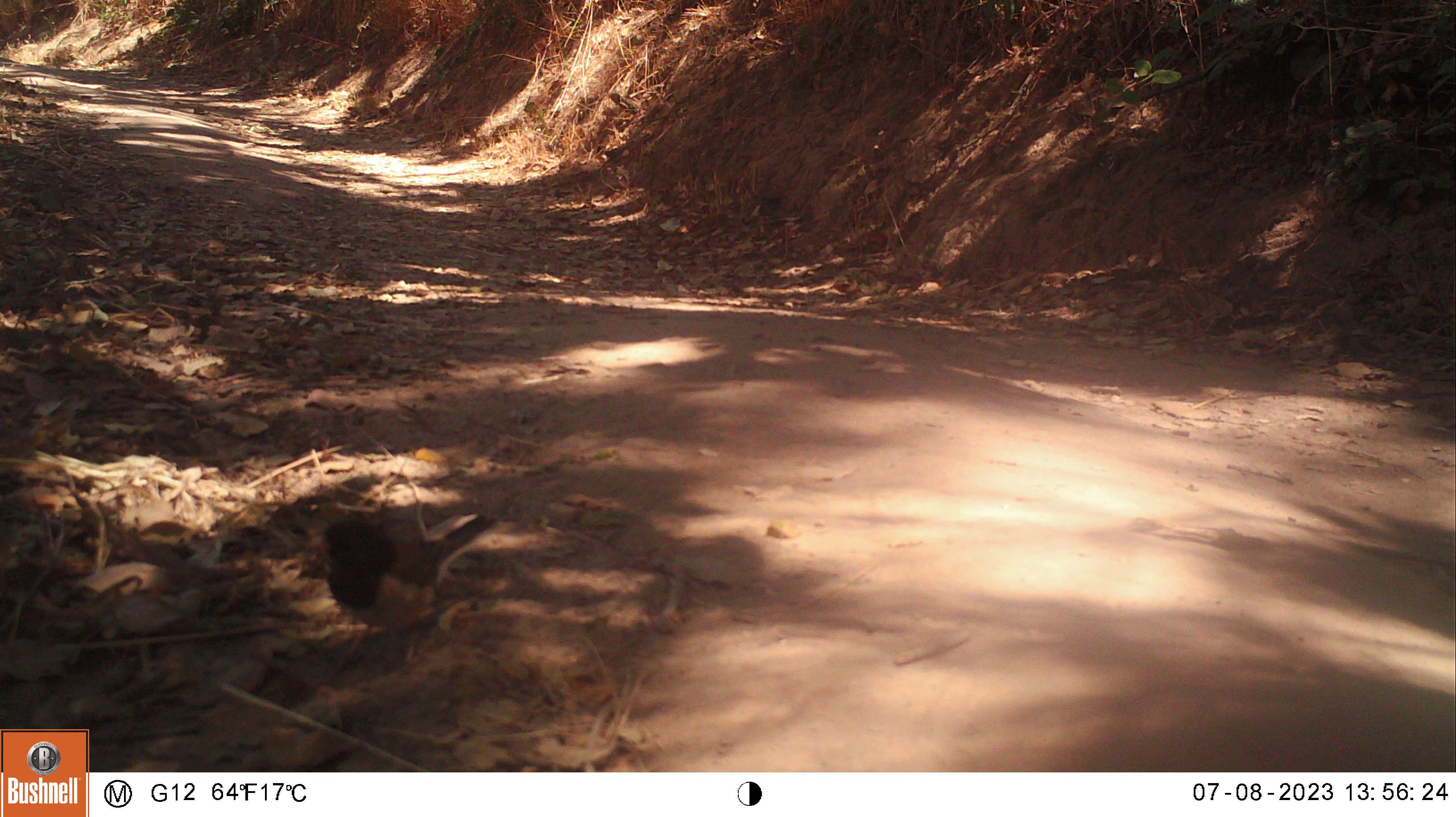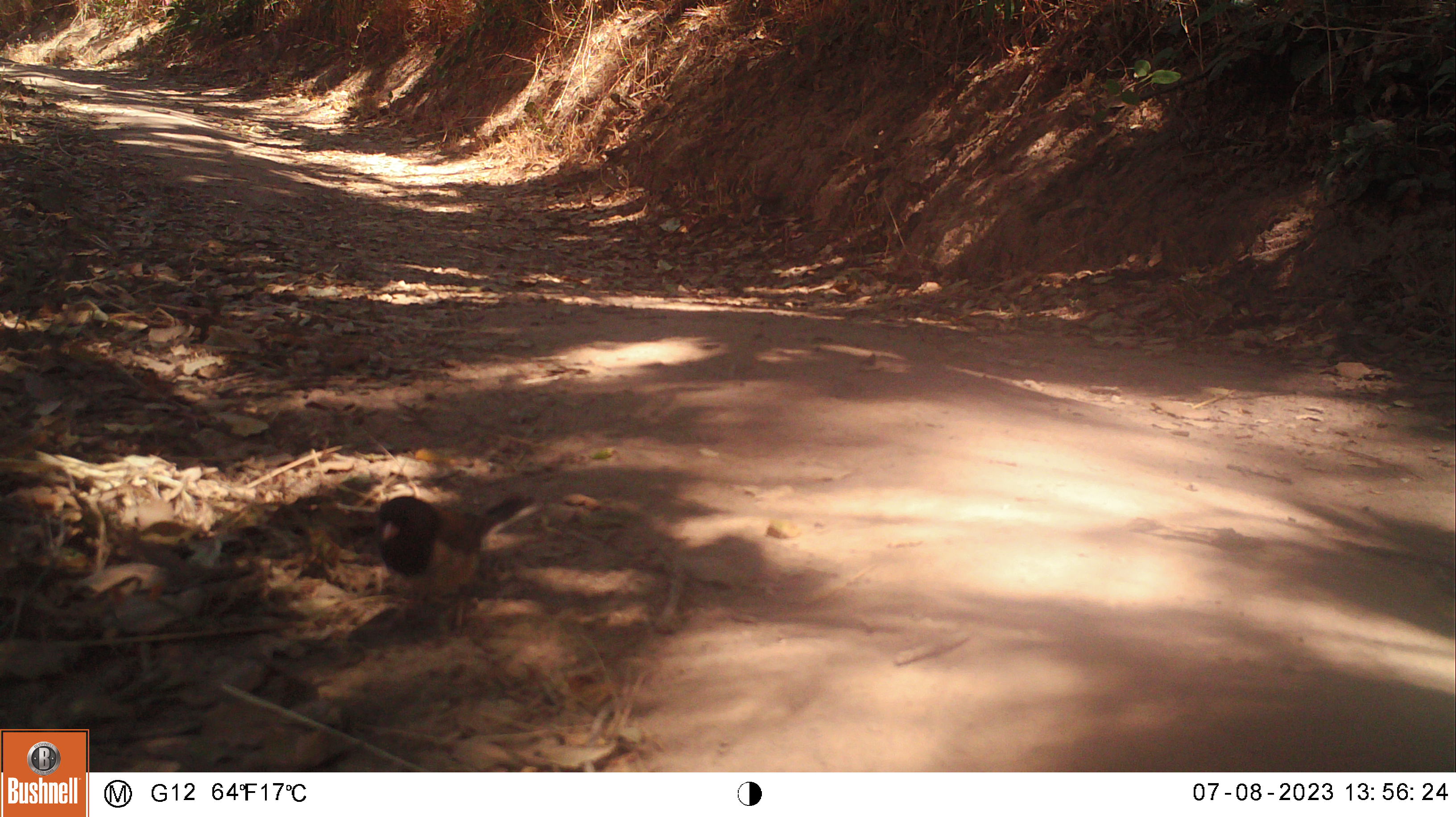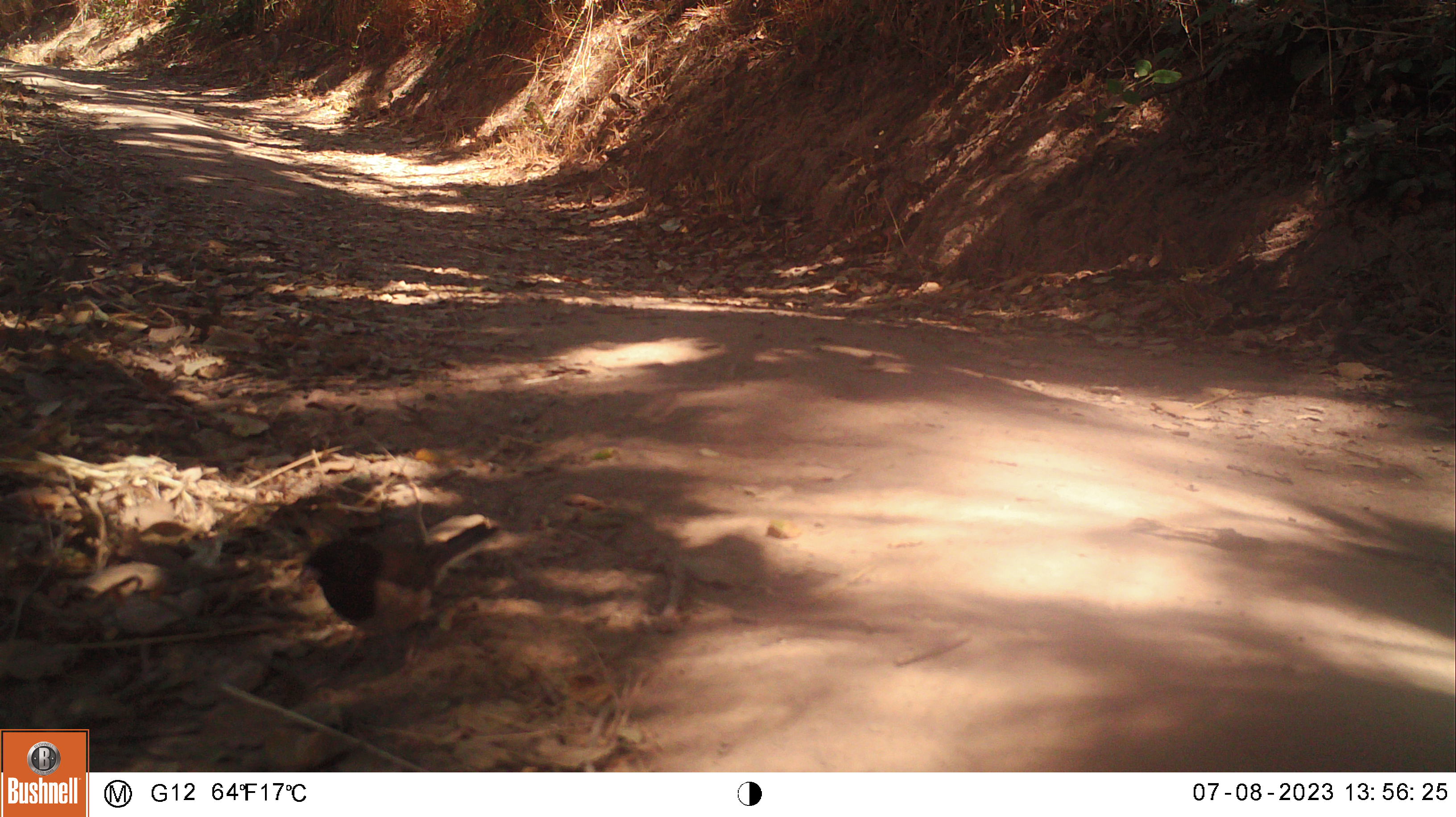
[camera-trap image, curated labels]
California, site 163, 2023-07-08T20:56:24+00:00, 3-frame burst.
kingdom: Animalia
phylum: Chordata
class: Aves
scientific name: Aves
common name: bird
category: unknown bird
Unknown bird (bird) (Aves).